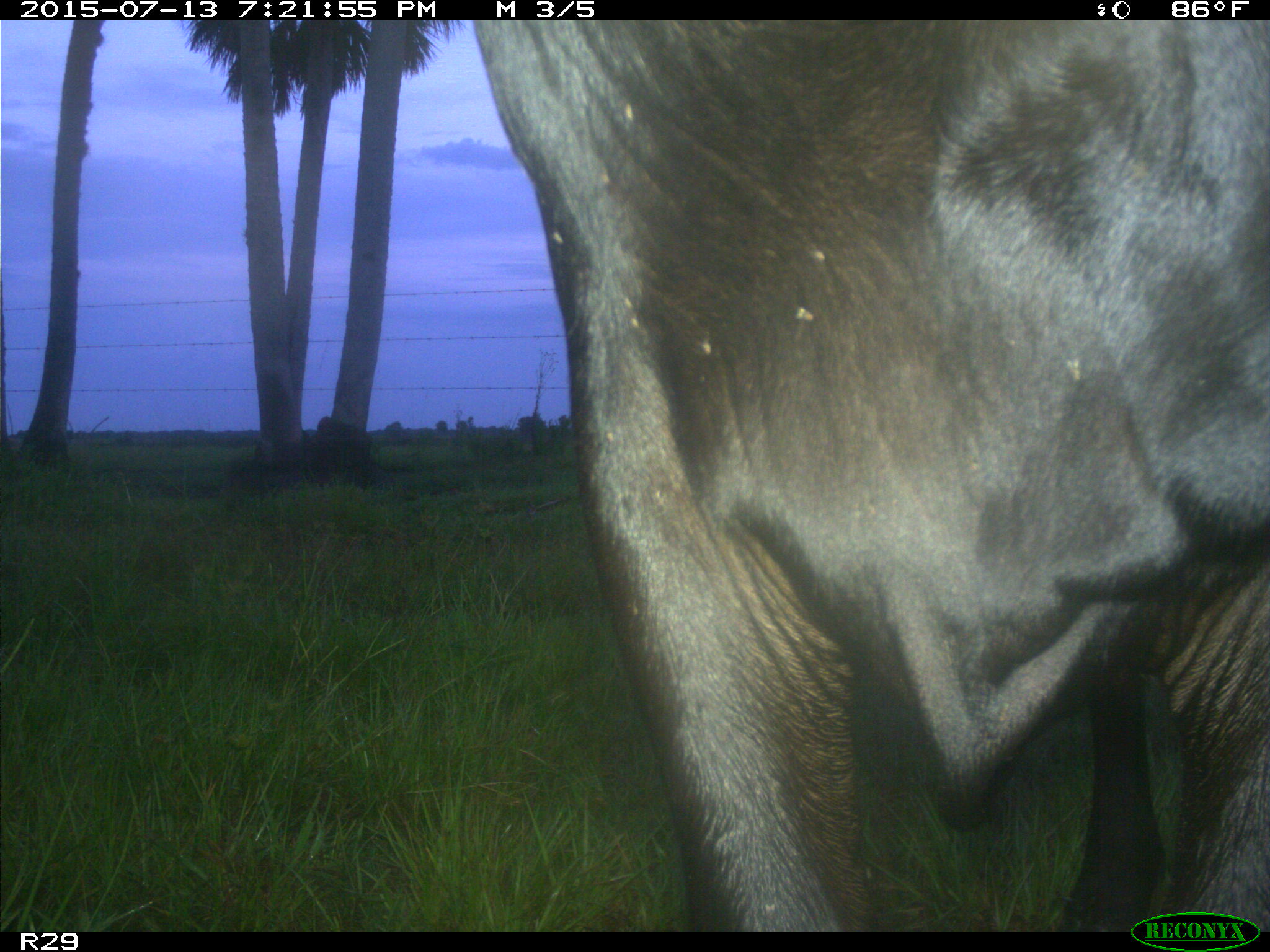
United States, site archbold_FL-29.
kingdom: Animalia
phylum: Chordata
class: Mammalia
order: Artiodactyla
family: Bovidae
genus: Bos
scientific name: Bos taurus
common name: domestic cow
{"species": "Bos taurus (domestic cow)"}